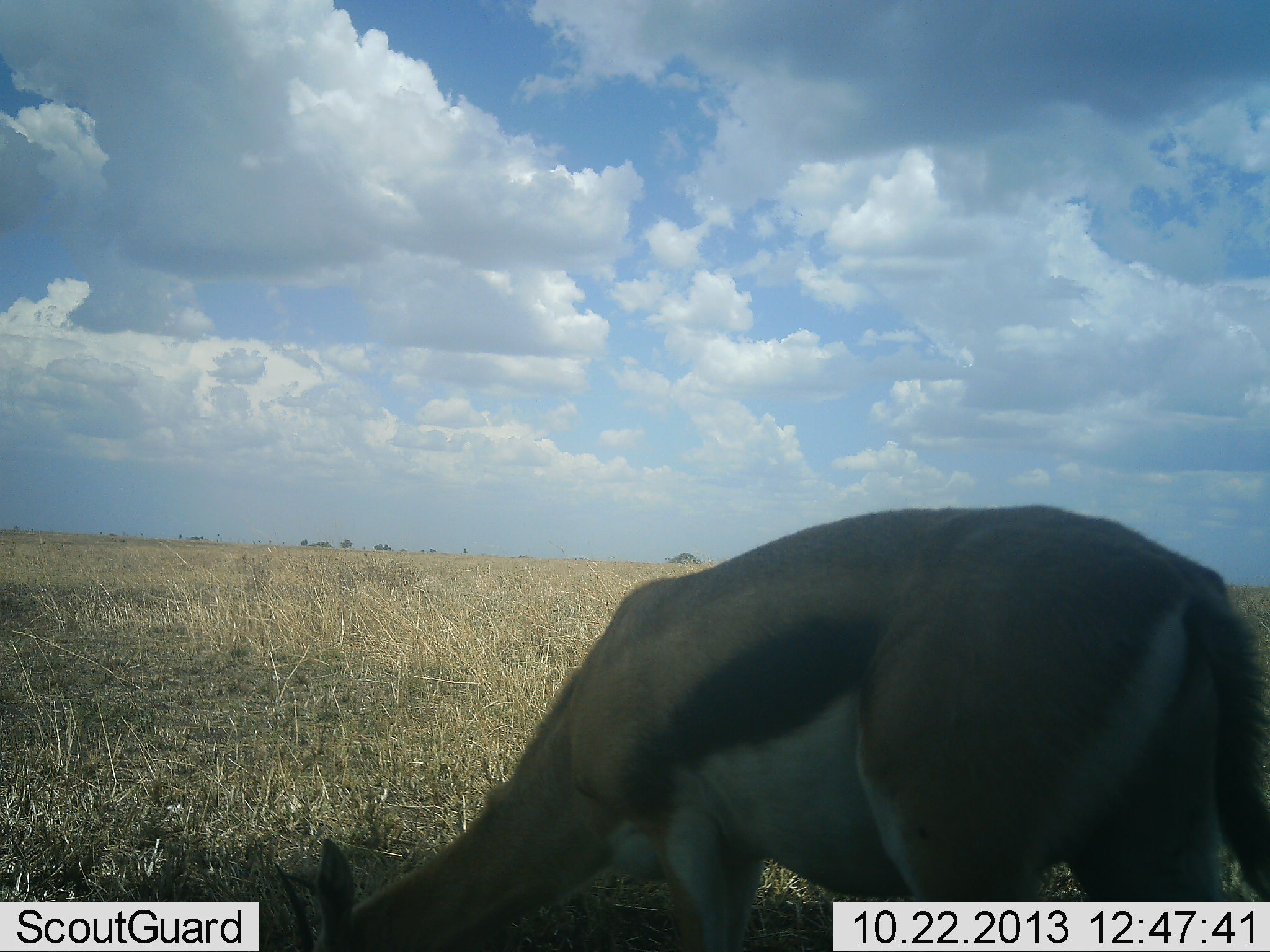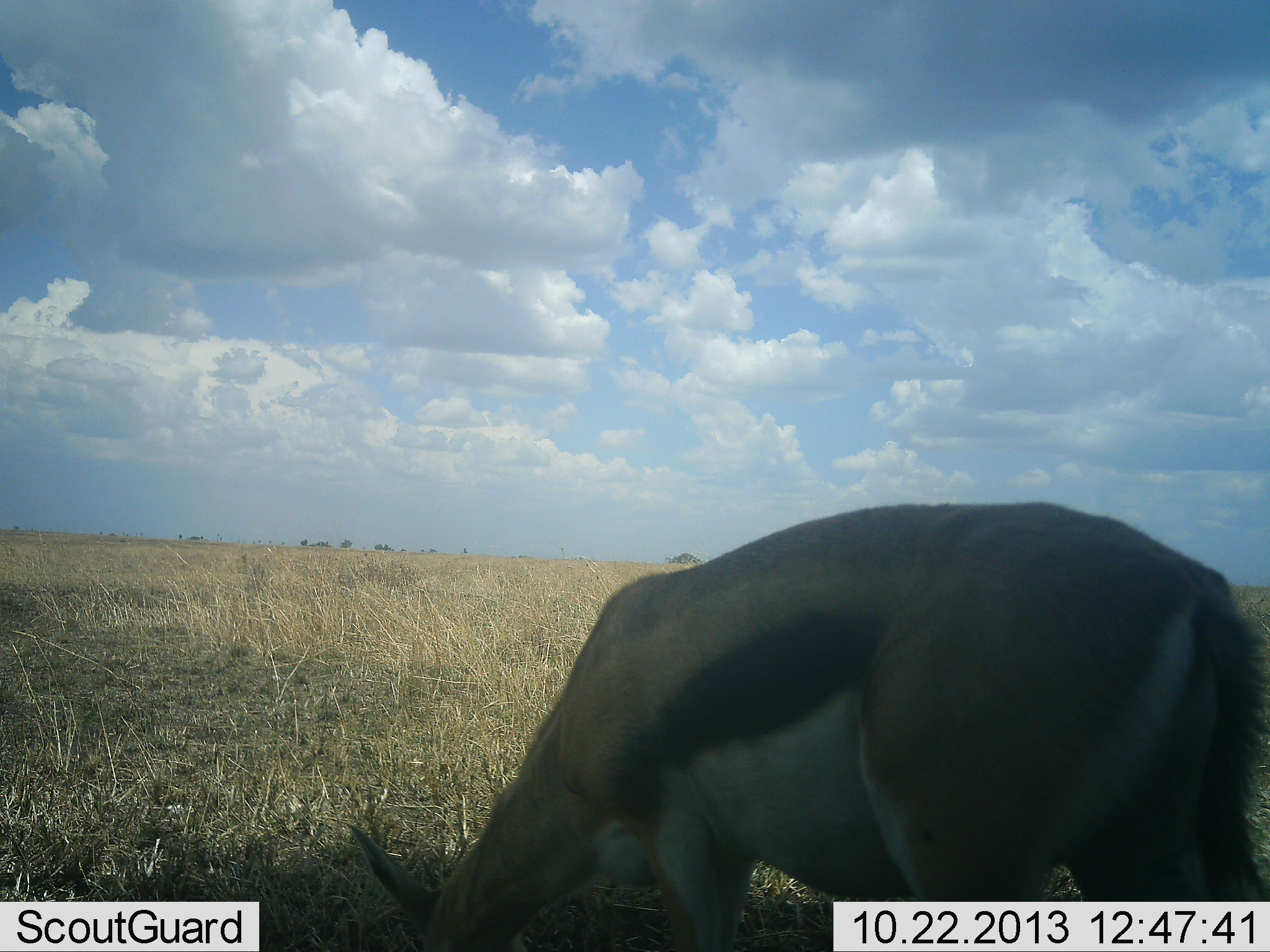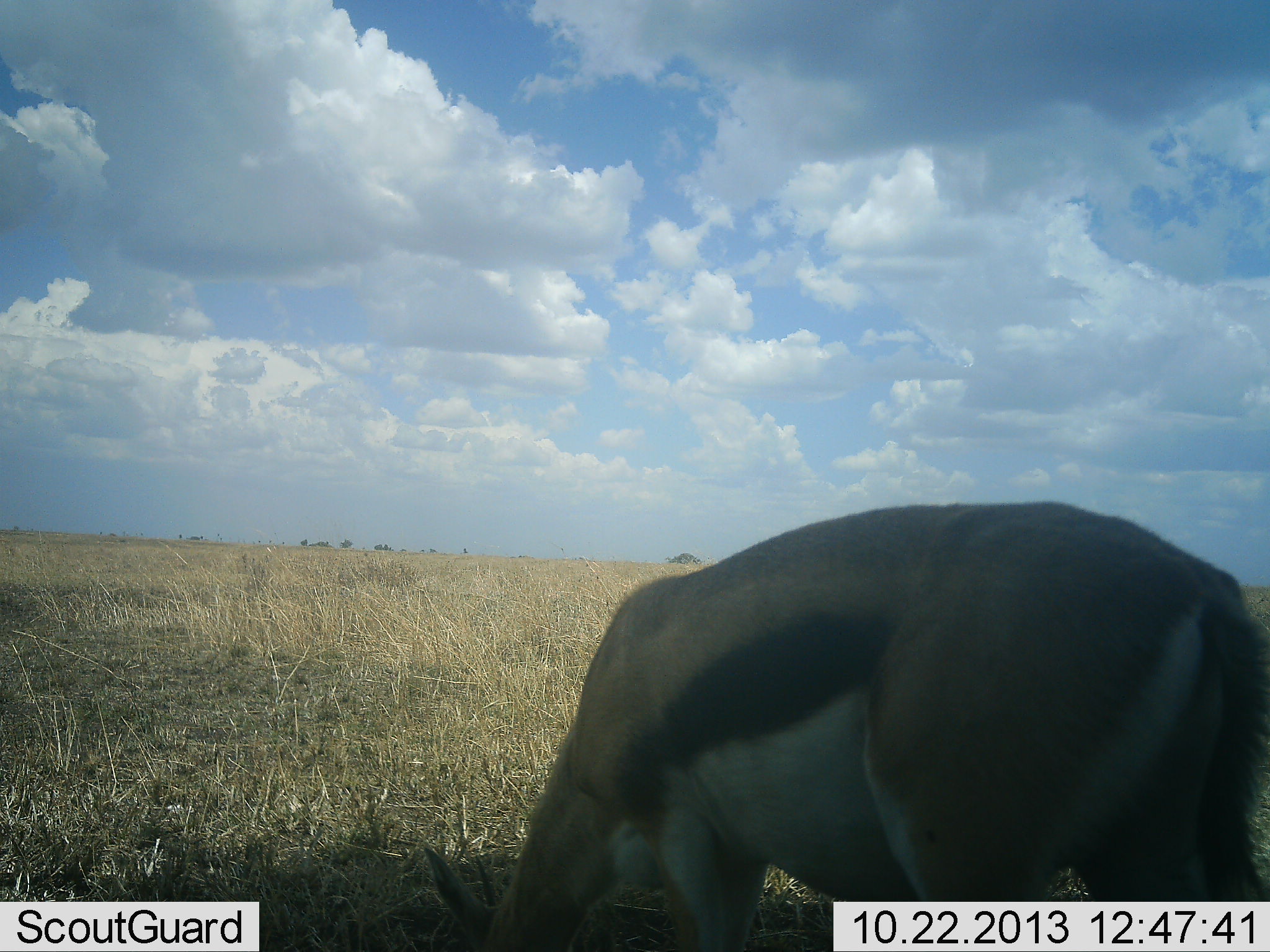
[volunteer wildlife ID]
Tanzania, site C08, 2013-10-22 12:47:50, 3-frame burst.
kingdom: Animalia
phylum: Chordata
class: Mammalia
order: Artiodactyla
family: Bovidae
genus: Eudorcas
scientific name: Eudorcas thomsonii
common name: thomson's gazelle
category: gazellethomsons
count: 1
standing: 20%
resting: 0%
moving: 0%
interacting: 0%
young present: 0%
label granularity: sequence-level